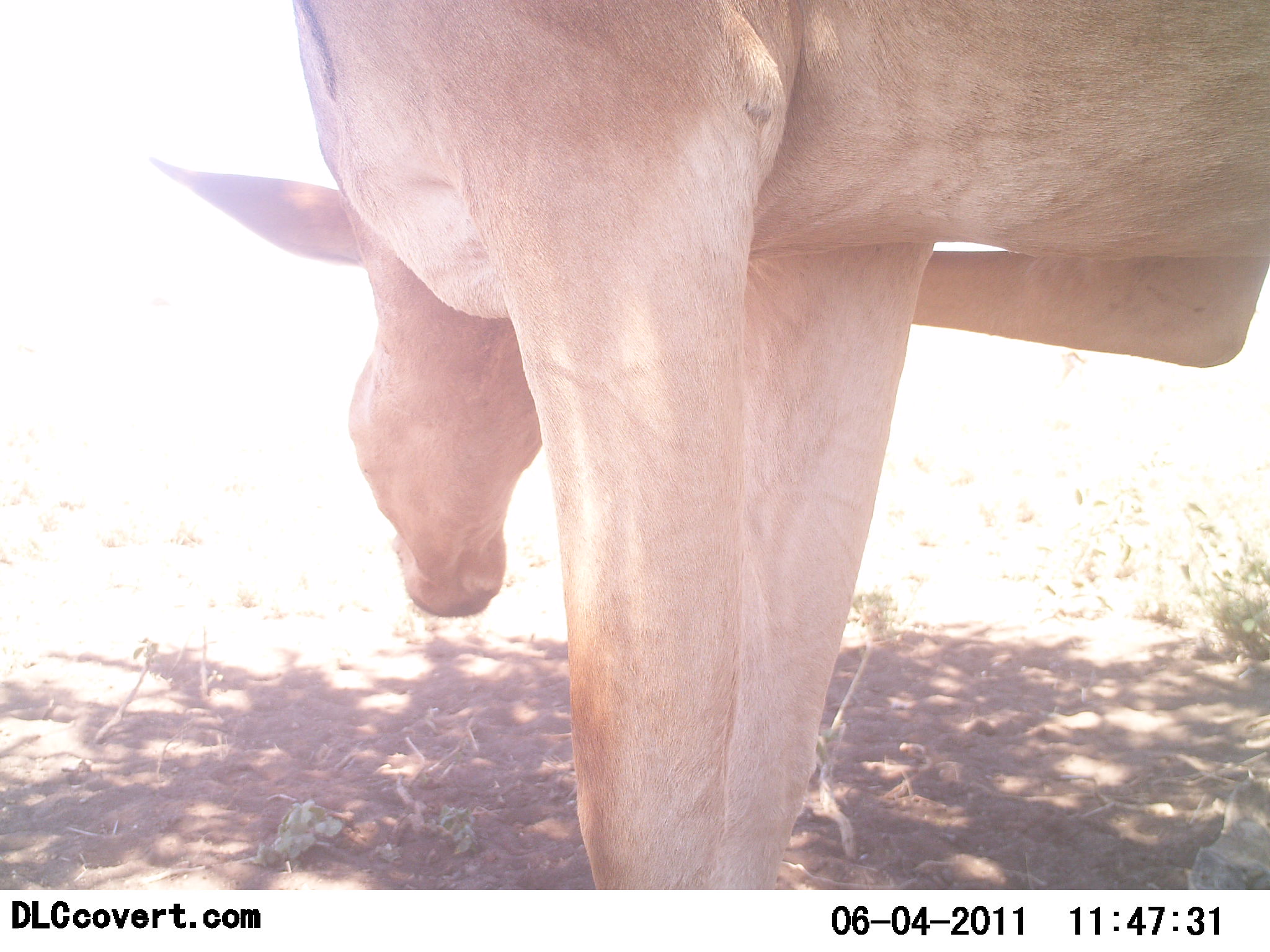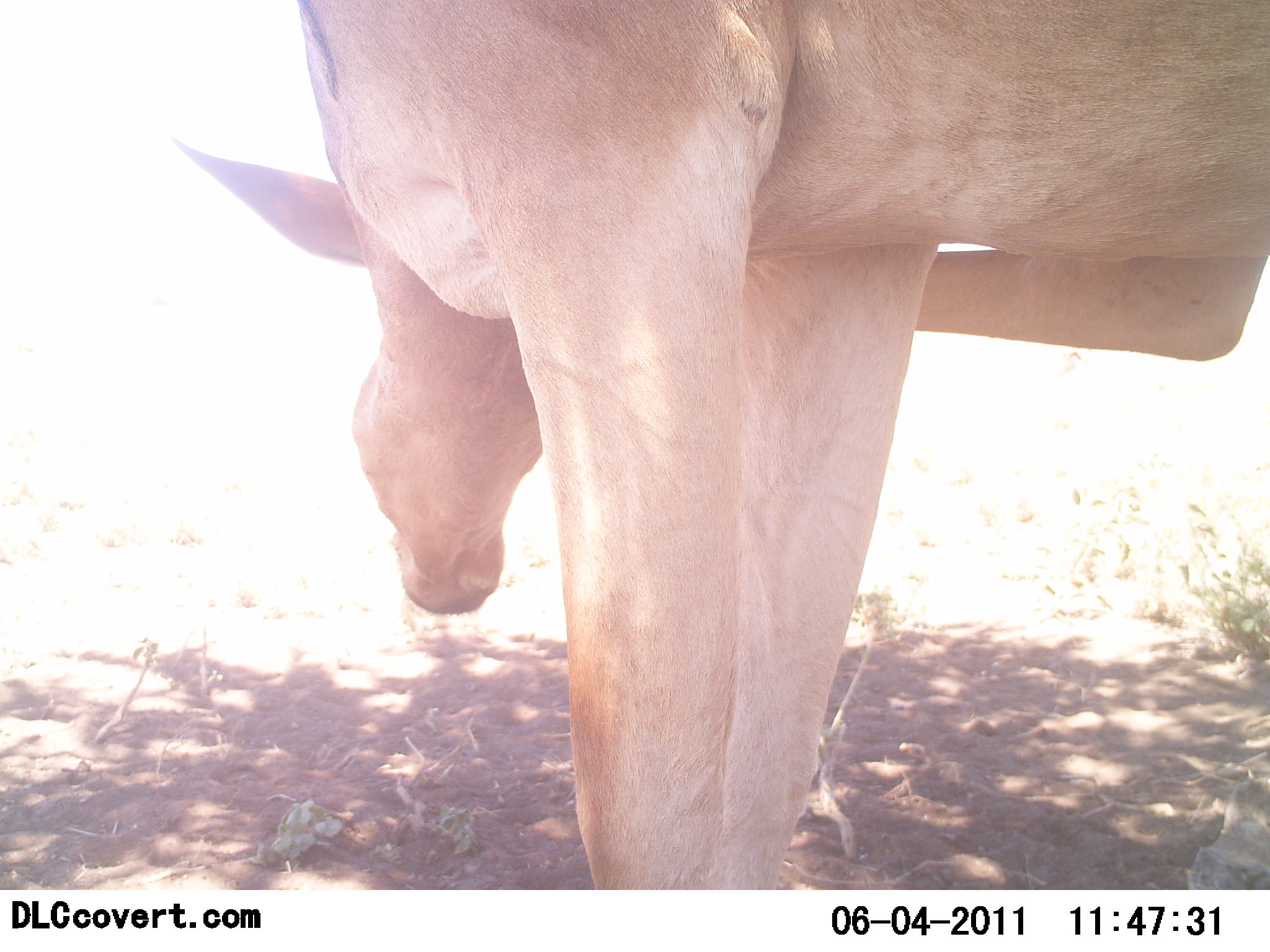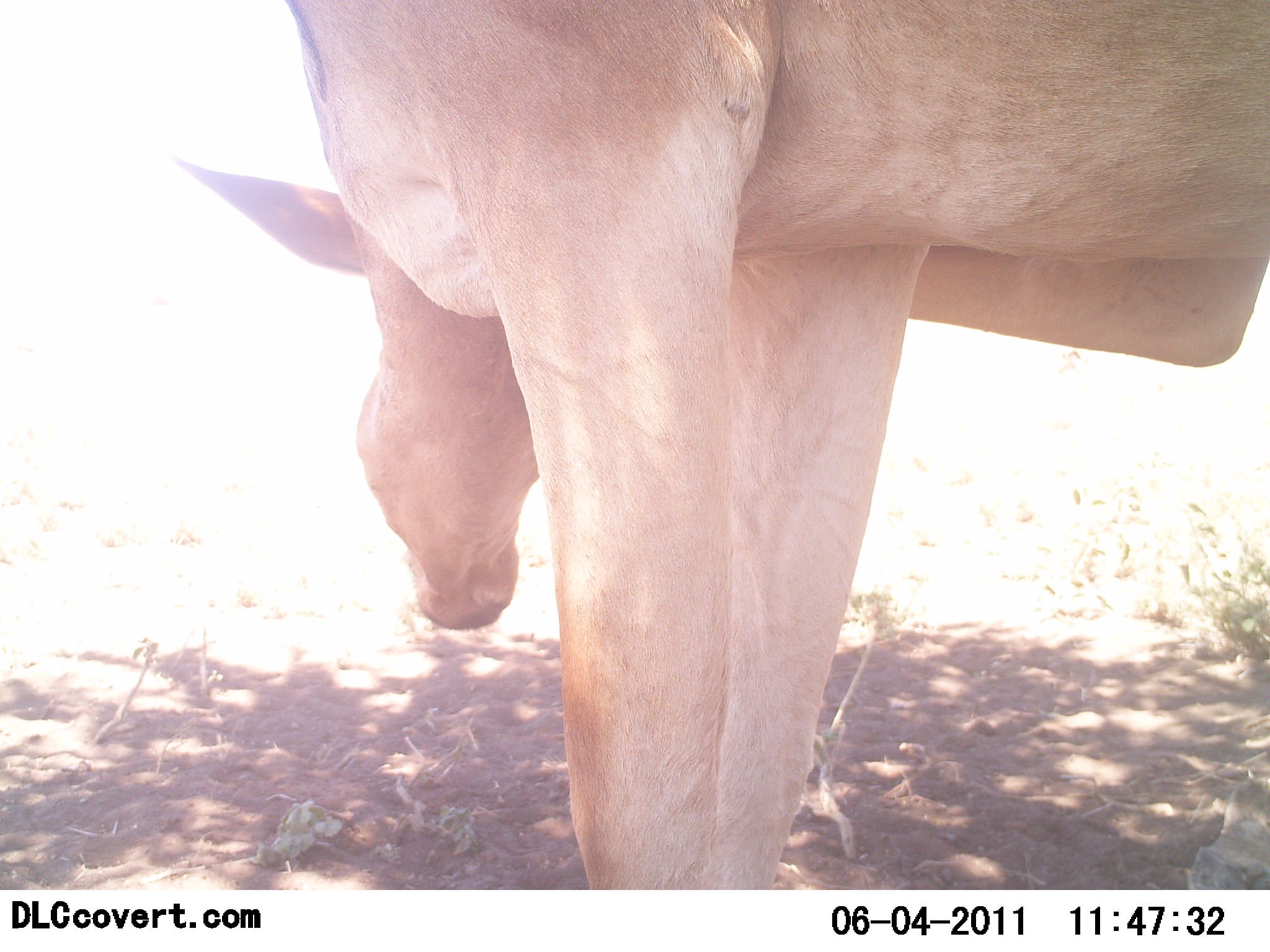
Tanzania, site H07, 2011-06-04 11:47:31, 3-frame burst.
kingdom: Animalia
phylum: Chordata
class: Mammalia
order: Artiodactyla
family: Bovidae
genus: Alcelaphus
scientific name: Alcelaphus buselaphus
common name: hartebeest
Hartebeest (Alcelaphus buselaphus), count 1. Behavior (volunteer vote fractions): standing 100%, resting 0%, moving 0%, interacting 0%. Young present (vote fraction): 0%. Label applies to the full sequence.